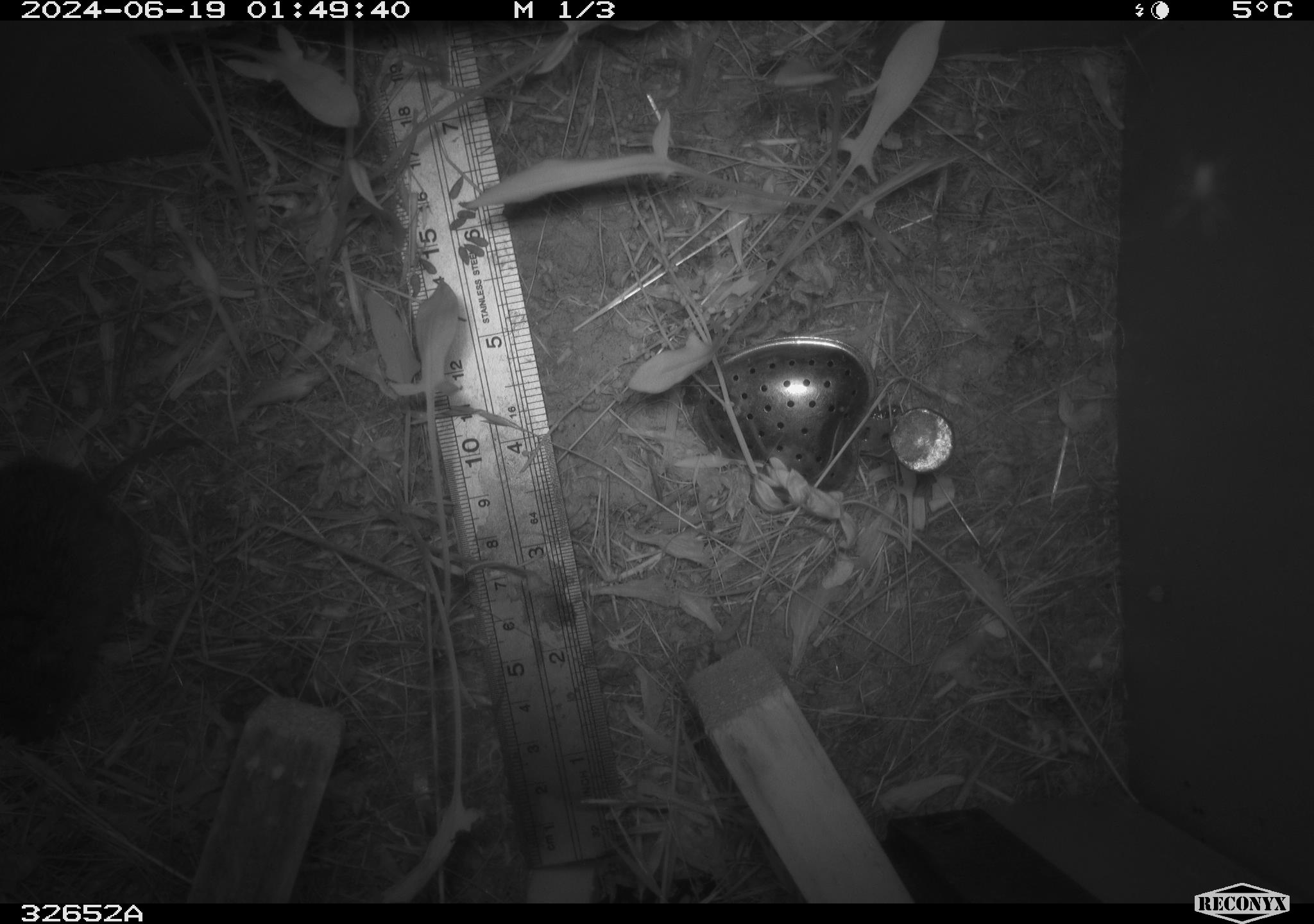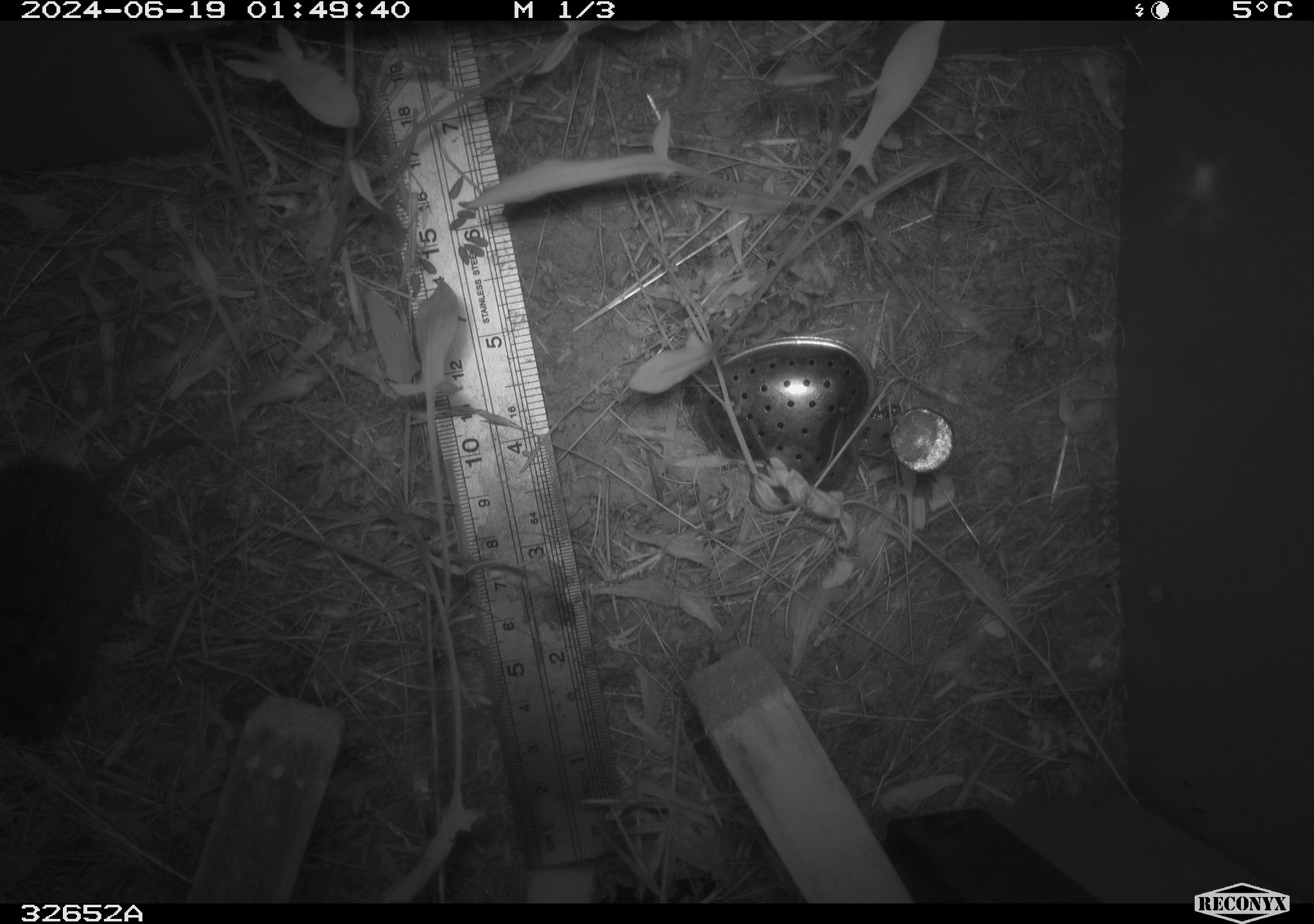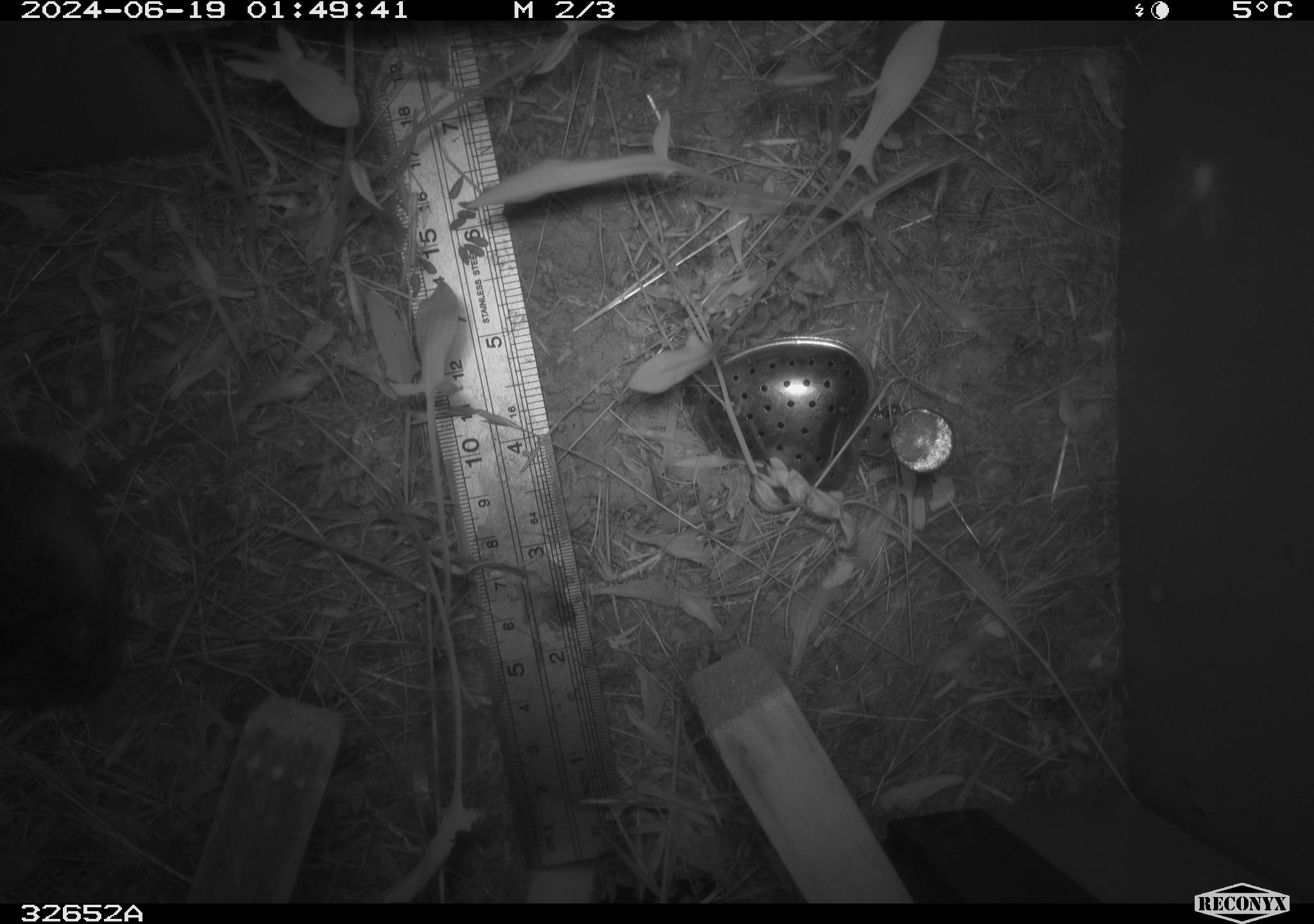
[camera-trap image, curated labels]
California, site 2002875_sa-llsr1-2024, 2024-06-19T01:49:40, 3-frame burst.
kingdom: Animalia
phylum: Chordata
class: Mammalia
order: Rodentia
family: Cricetidae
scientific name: Arvicolinae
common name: voles, lemmings, and muskrats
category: arvicolinae subfamily